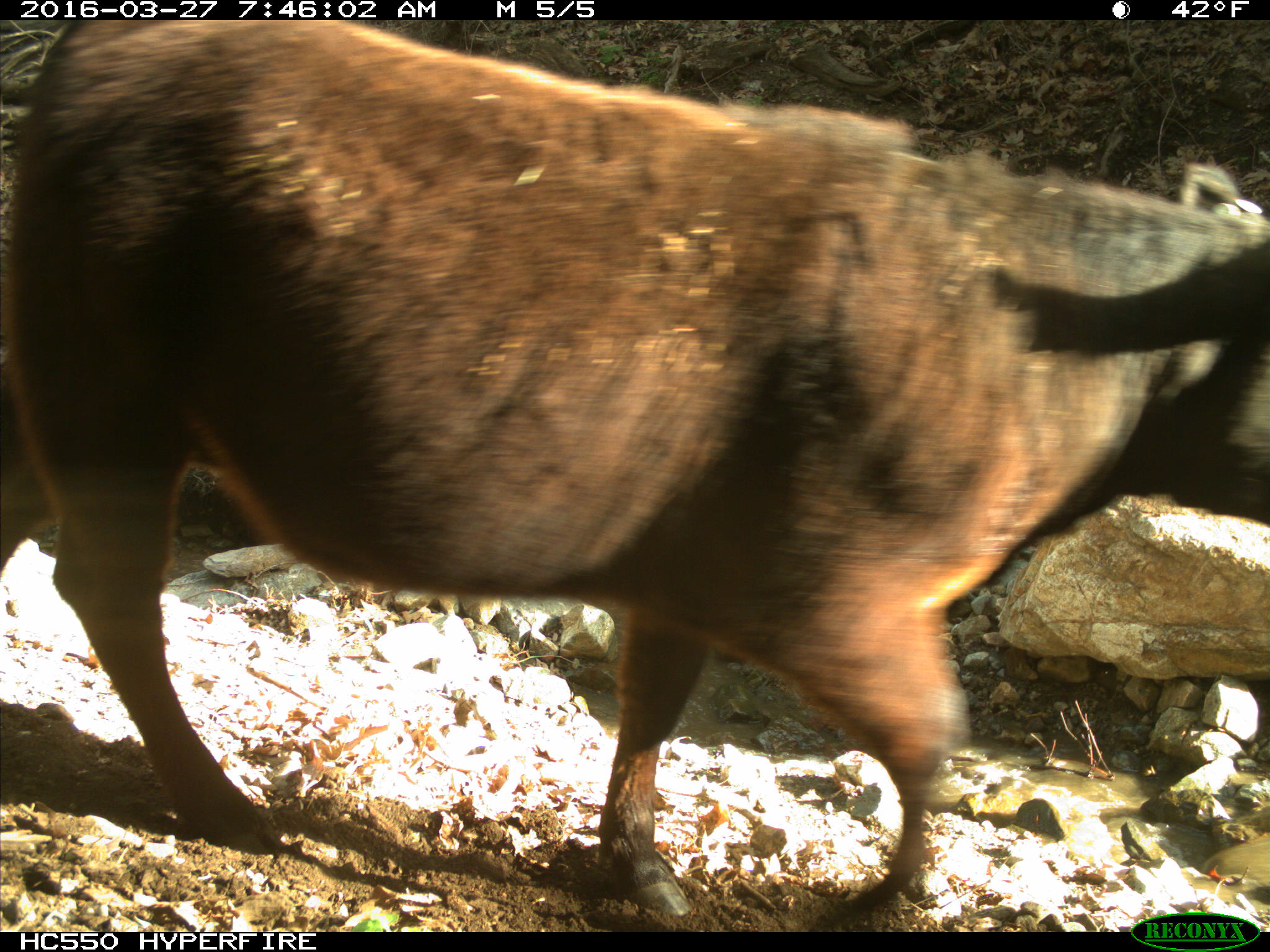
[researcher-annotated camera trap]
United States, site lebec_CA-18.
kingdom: Animalia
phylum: Chordata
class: Mammalia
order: Artiodactyla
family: Bovidae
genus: Bos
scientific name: Bos taurus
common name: domestic cow